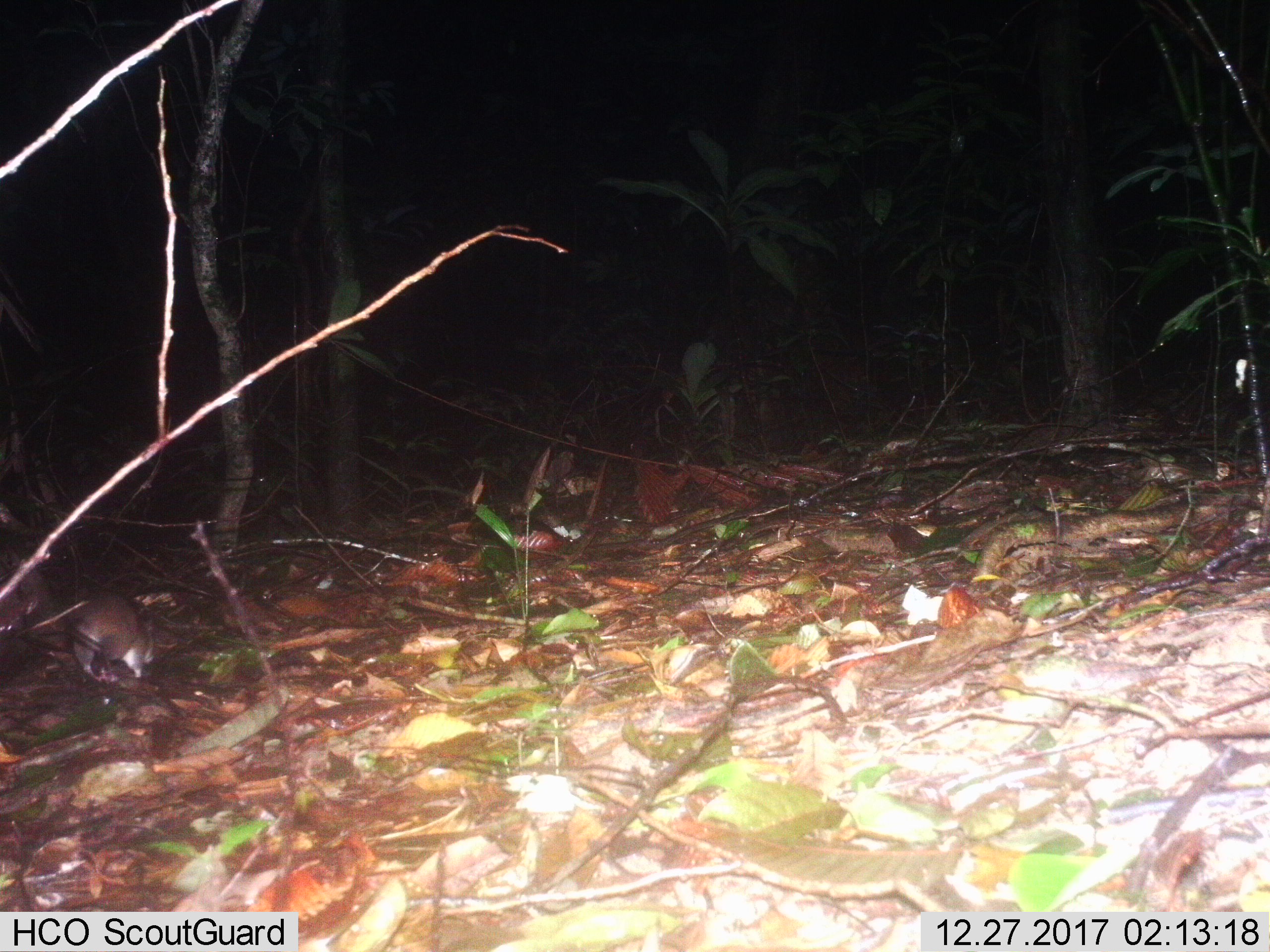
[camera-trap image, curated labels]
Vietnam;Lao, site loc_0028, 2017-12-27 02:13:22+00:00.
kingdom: Animalia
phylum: Chordata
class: Mammalia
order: Rodentia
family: Muridae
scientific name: Muridae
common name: old-world mice and rats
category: unidentified murid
Unidentified murid (old-world mice and rats) (Muridae). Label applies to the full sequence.